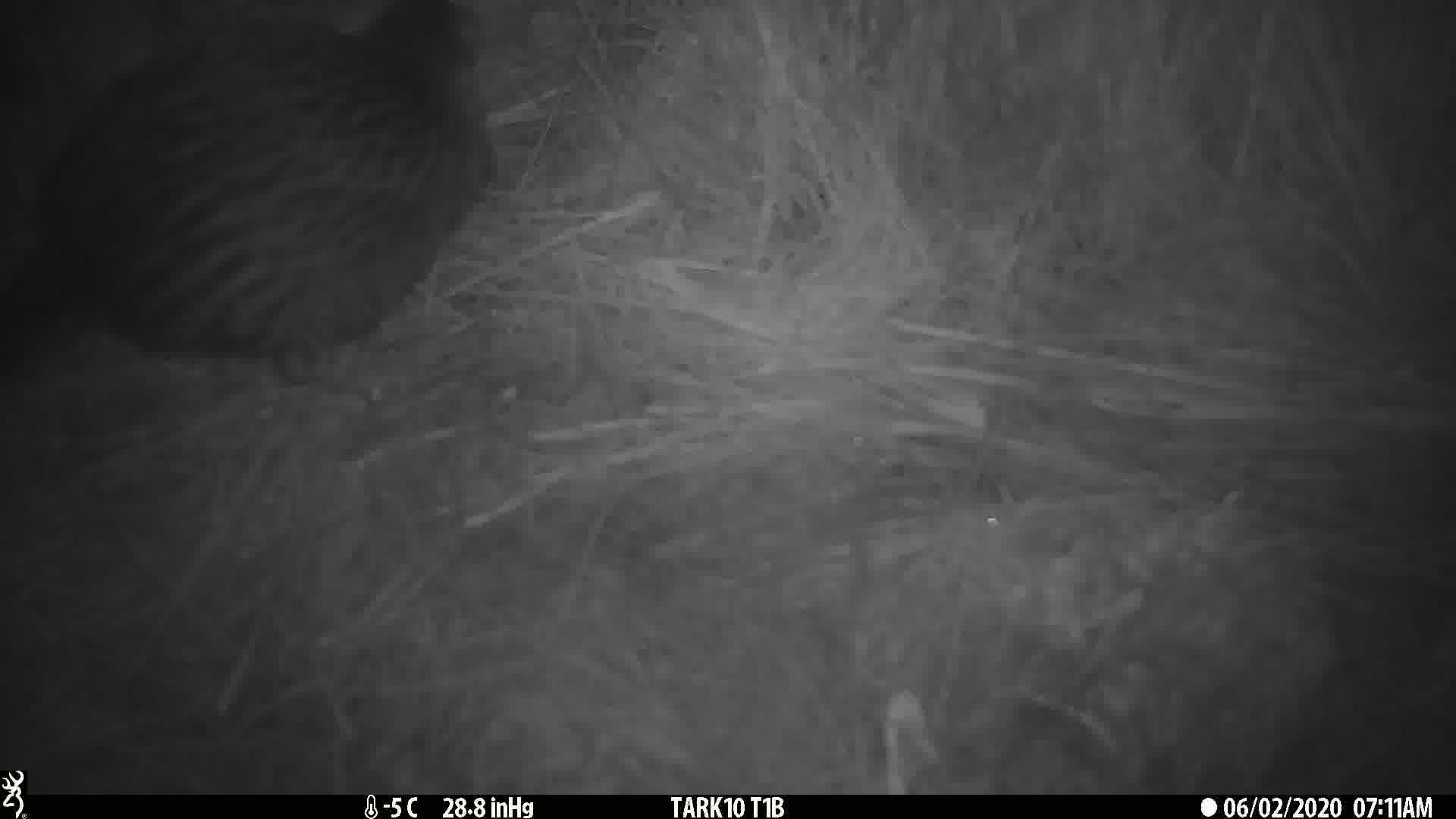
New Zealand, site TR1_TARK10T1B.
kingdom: Animalia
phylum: Chordata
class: Aves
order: Gruiformes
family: Rallidae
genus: Gallirallus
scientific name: Gallirallus australis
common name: weka